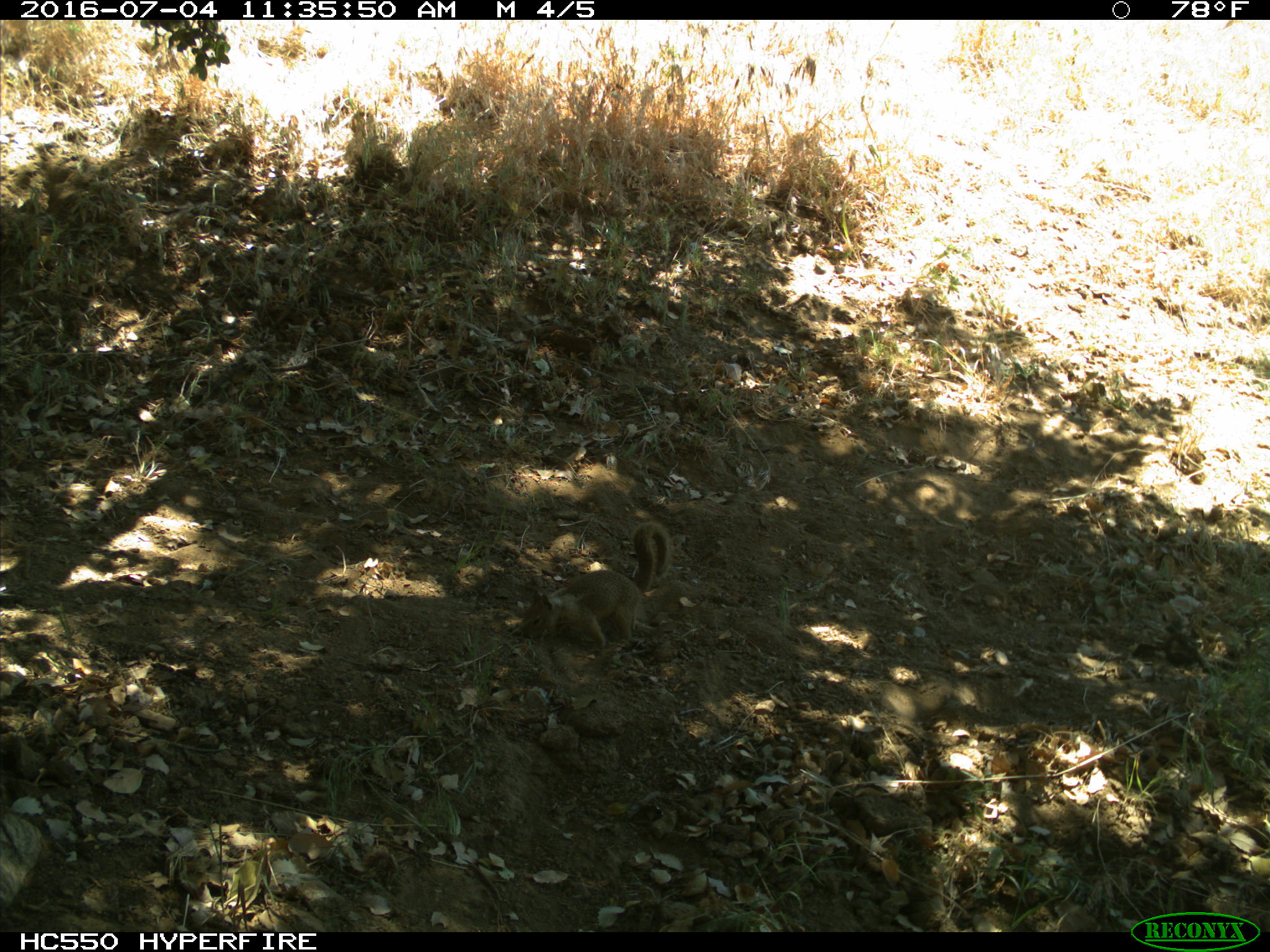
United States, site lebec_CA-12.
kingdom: Animalia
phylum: Chordata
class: Mammalia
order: Rodentia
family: Sciuridae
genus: Otospermophilus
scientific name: Otospermophilus beecheyi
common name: california ground squirrel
Otospermophilus beecheyi (california ground squirrel).